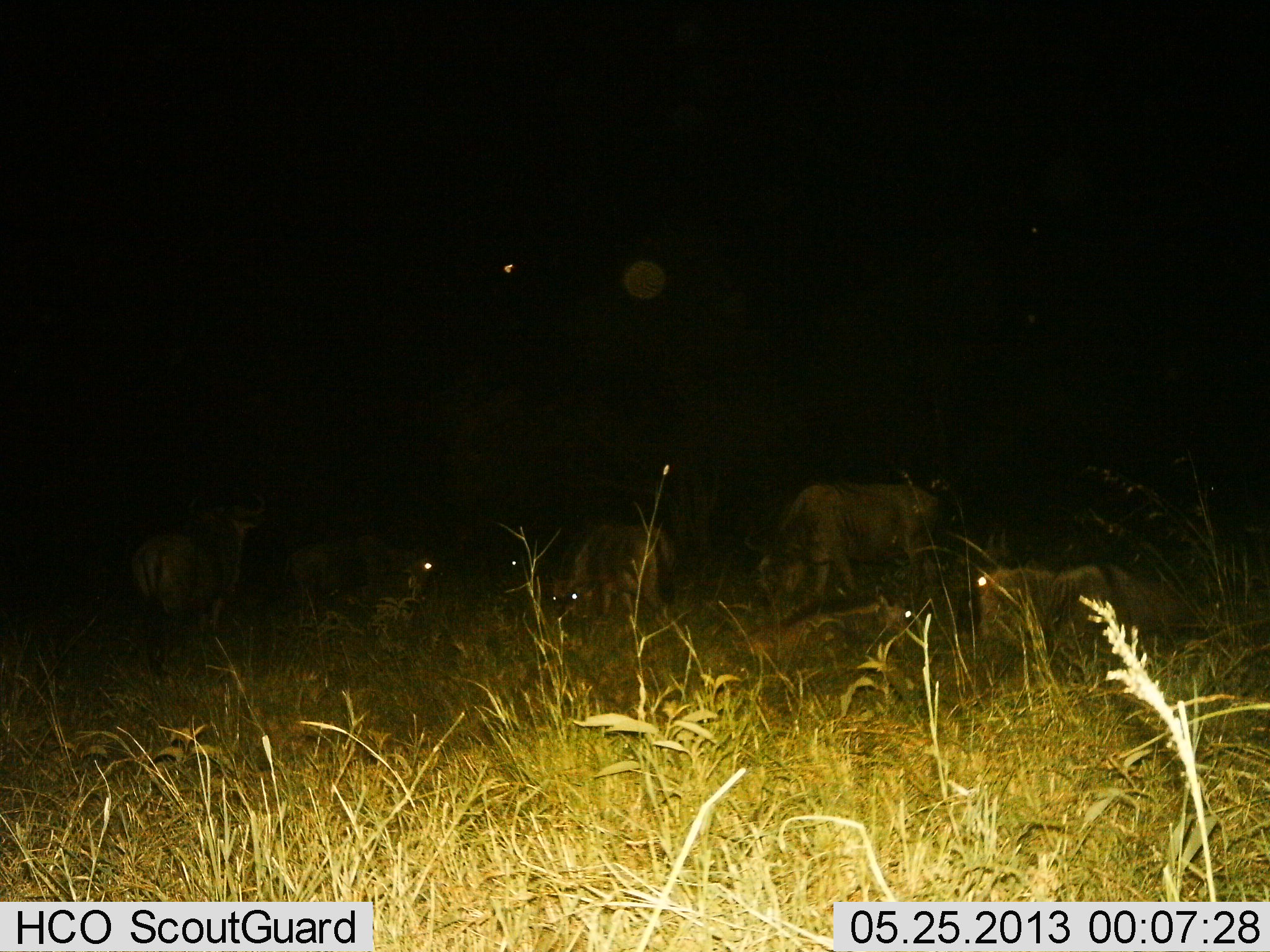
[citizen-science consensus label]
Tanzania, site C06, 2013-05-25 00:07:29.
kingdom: Animalia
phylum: Chordata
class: Mammalia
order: Artiodactyla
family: Bovidae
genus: Connochaetes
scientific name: Connochaetes taurinus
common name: blue wildebeest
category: wildebeest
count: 6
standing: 38%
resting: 100%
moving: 6%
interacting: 0%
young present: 0%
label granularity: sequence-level